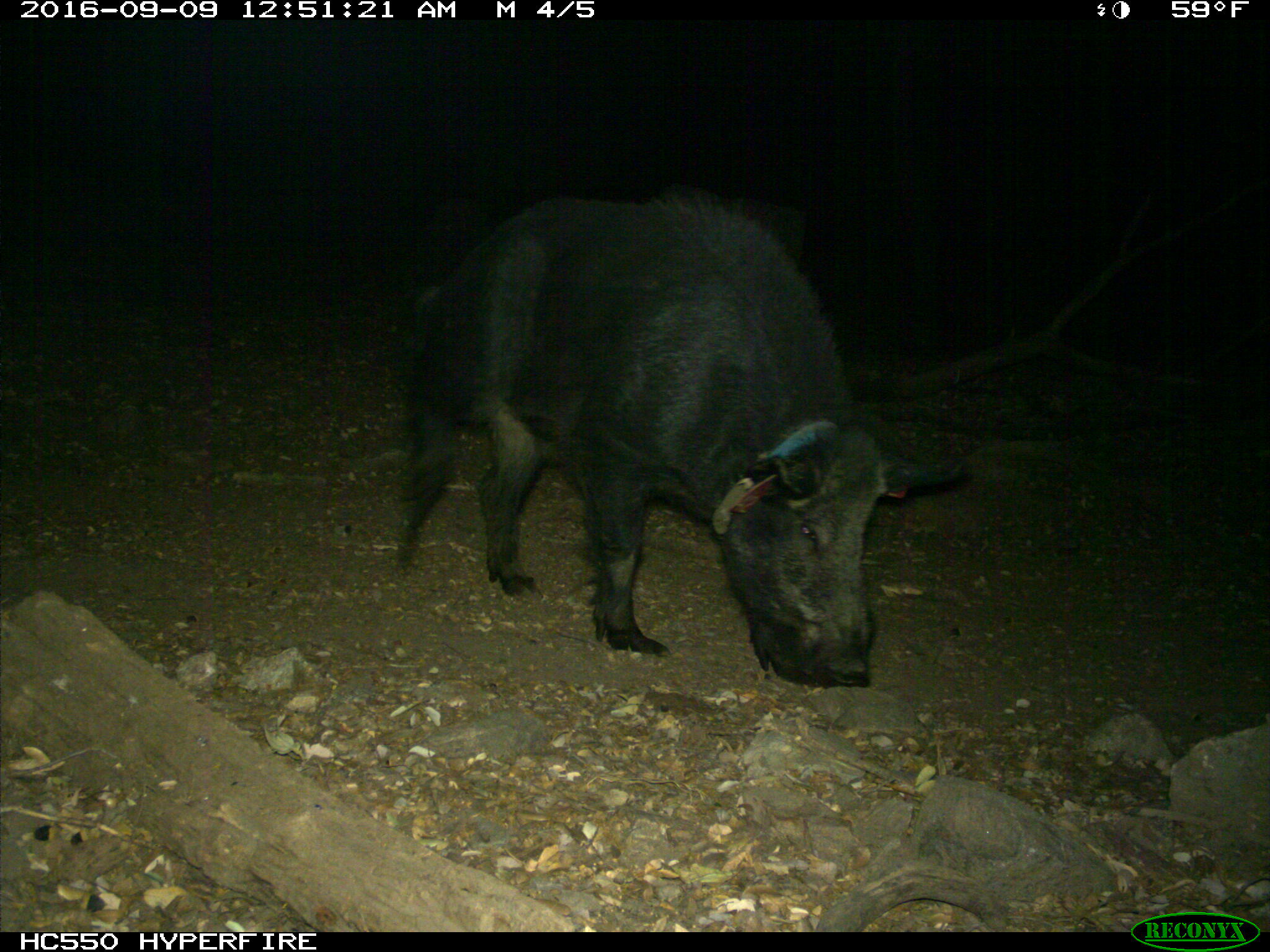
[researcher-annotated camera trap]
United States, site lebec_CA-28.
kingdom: Animalia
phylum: Chordata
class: Mammalia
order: Artiodactyla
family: Suidae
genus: Sus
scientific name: Sus scrofa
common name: wild boar